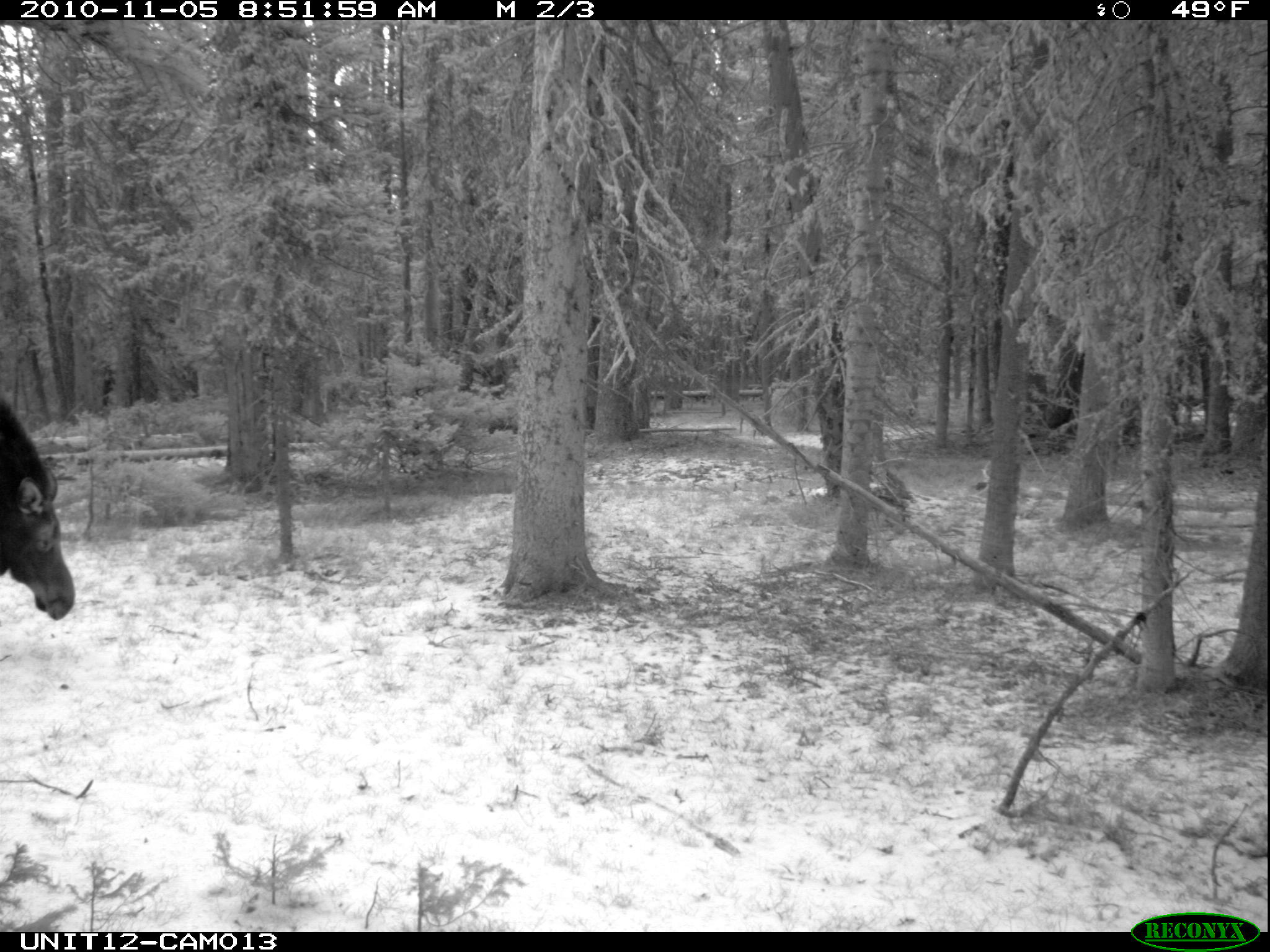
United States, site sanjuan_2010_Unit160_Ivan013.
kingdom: Animalia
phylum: Chordata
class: Mammalia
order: Artiodactyla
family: Cervidae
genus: Alces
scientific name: Alces alces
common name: moose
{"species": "Alces alces (moose)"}